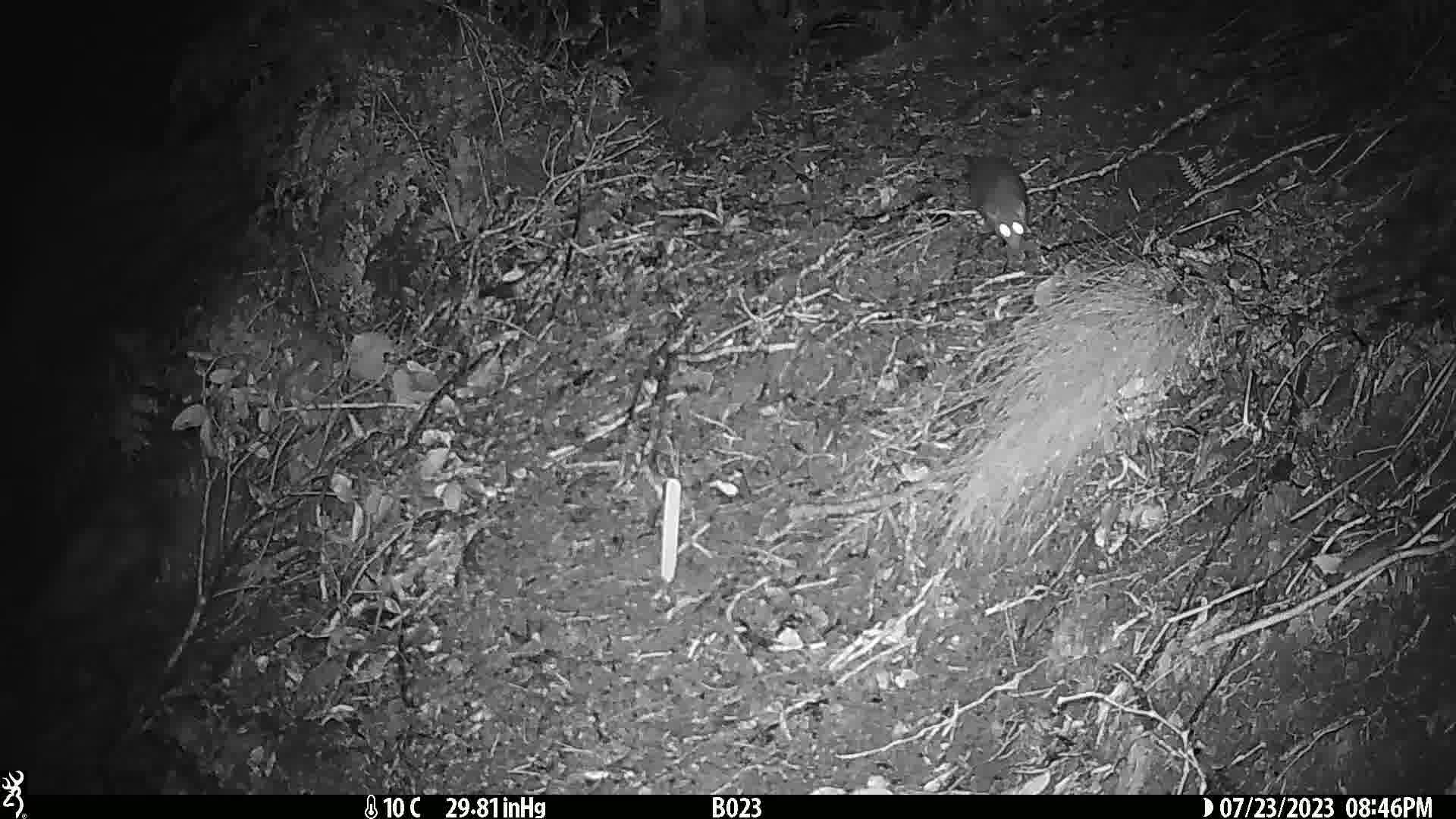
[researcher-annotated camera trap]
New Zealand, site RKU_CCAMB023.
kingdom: Animalia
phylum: Chordata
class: Mammalia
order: Rodentia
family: Muridae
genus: Rattus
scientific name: Rattus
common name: rat